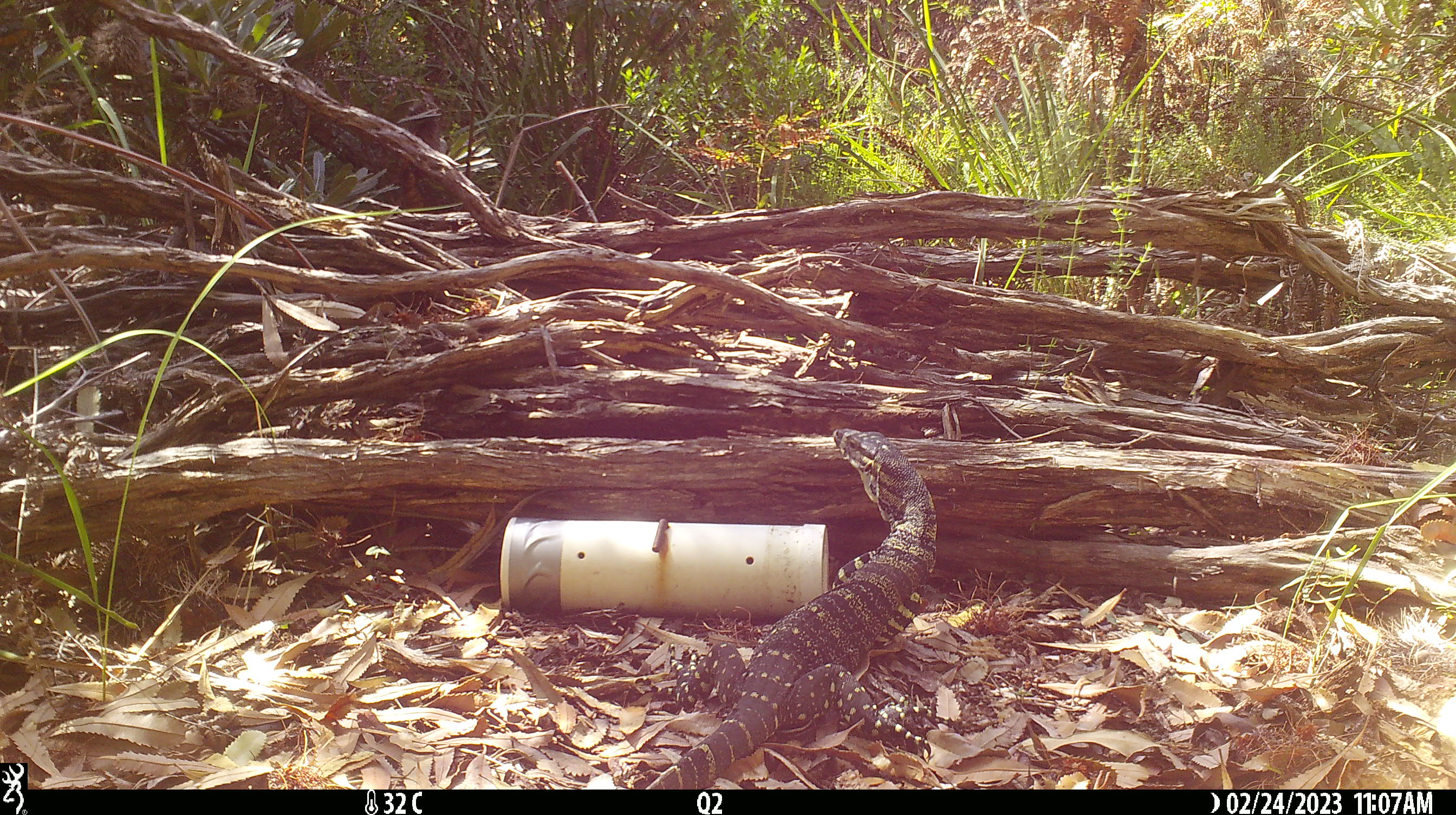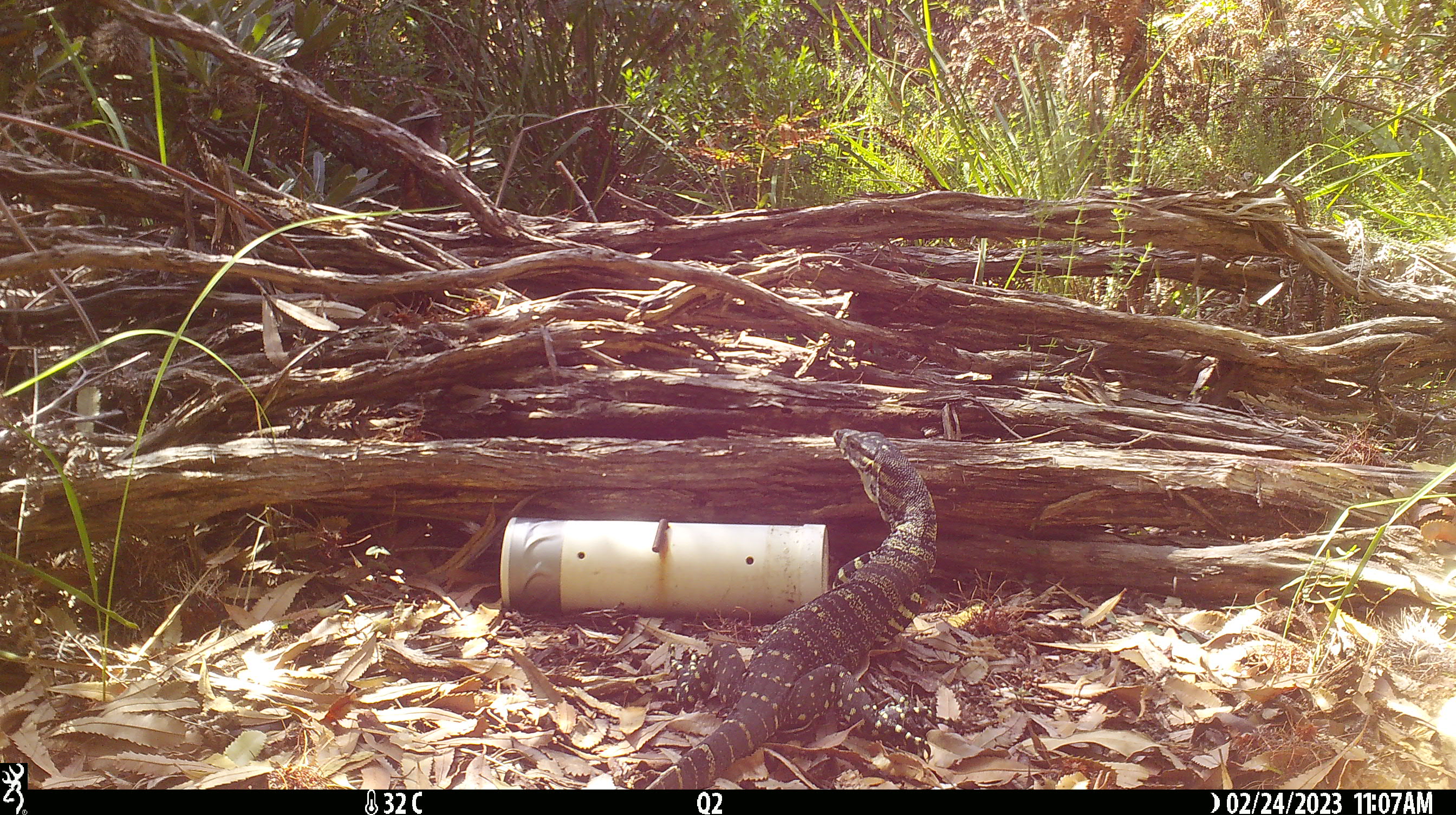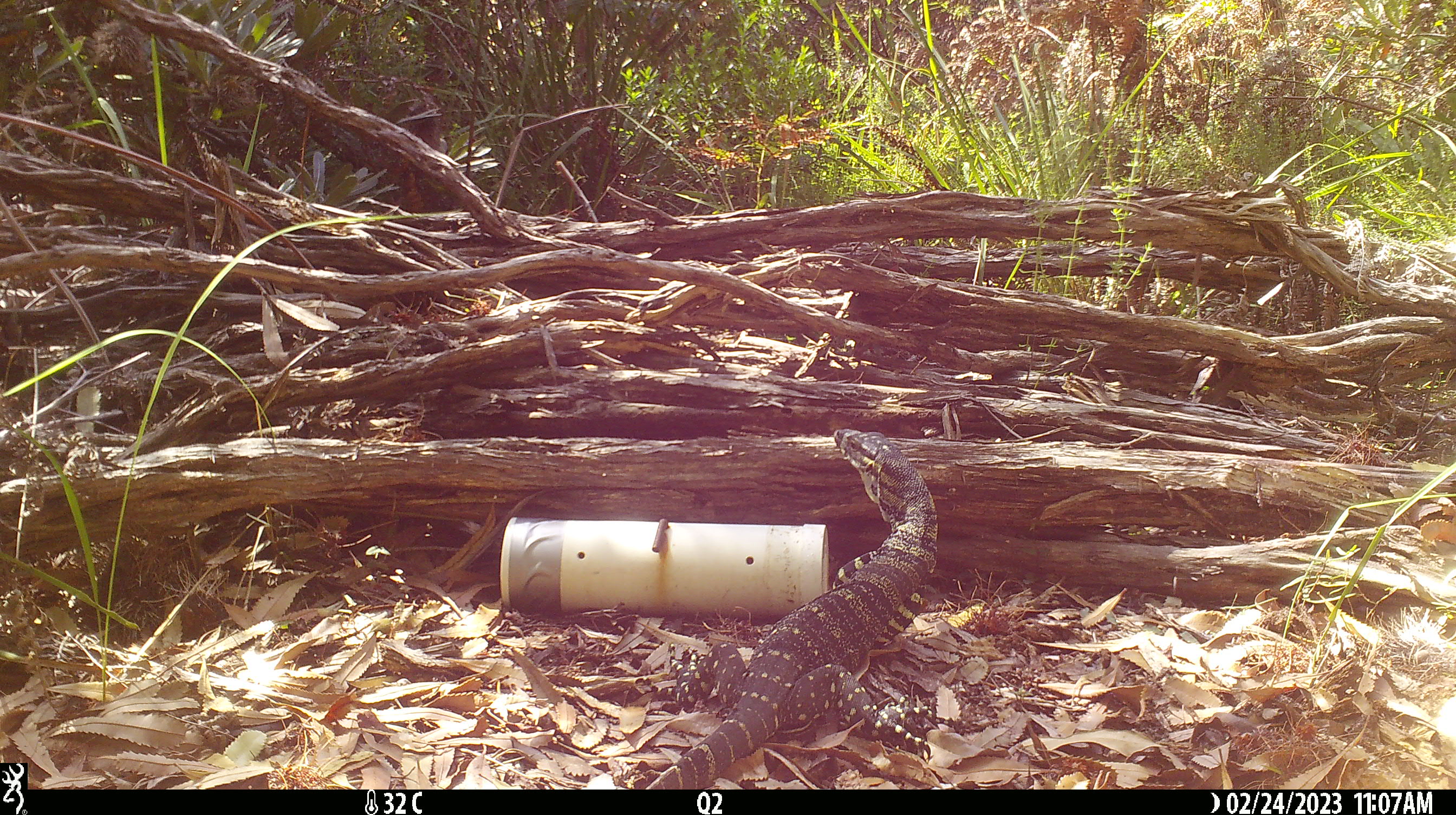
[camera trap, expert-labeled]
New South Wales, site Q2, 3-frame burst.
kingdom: Animalia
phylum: Chordata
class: Reptilia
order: Squamata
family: Varanidae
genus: Varanus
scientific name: Varanus varius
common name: lace monitor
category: goanna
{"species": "goanna (lace monitor) (Varanus varius)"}